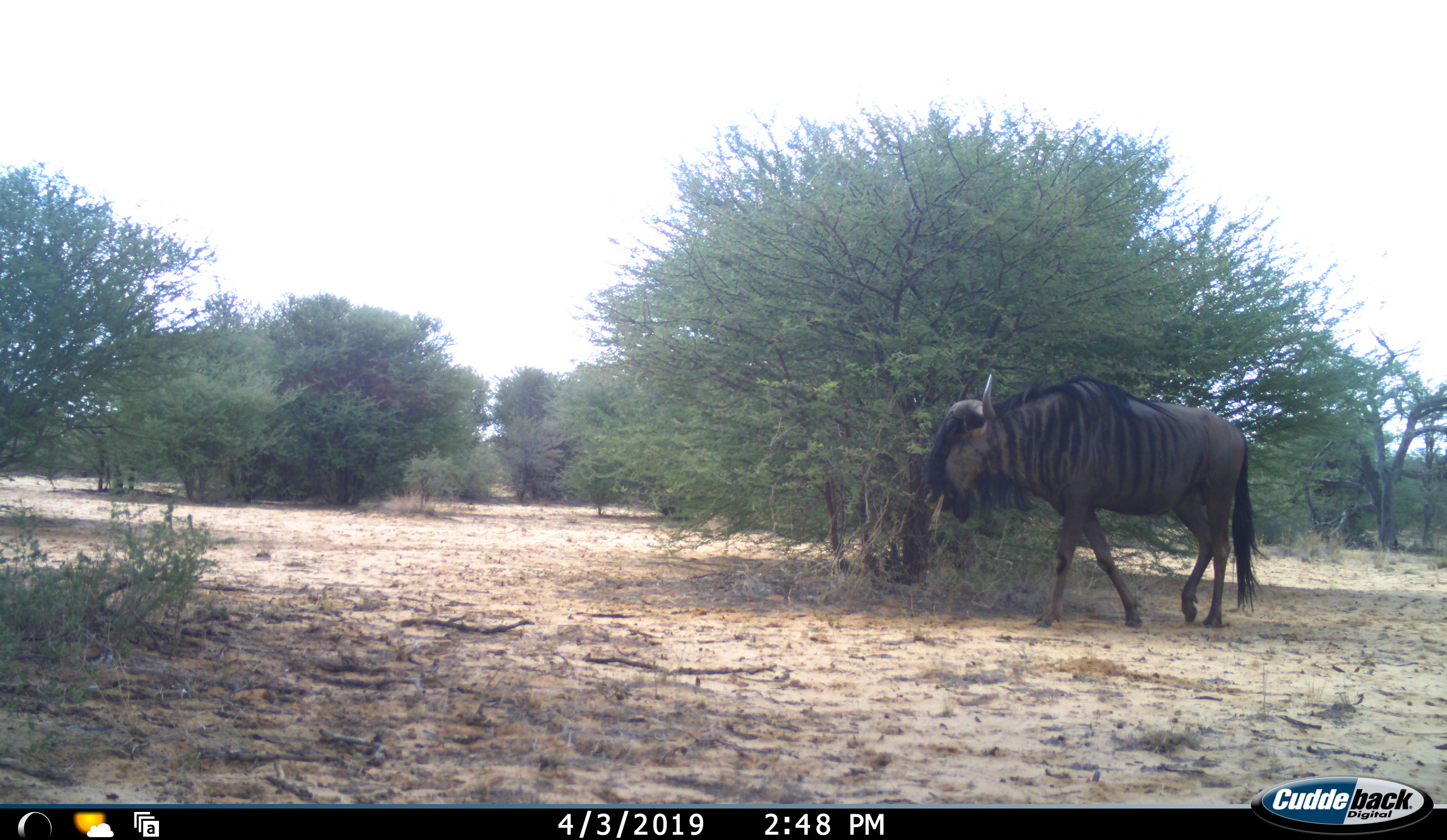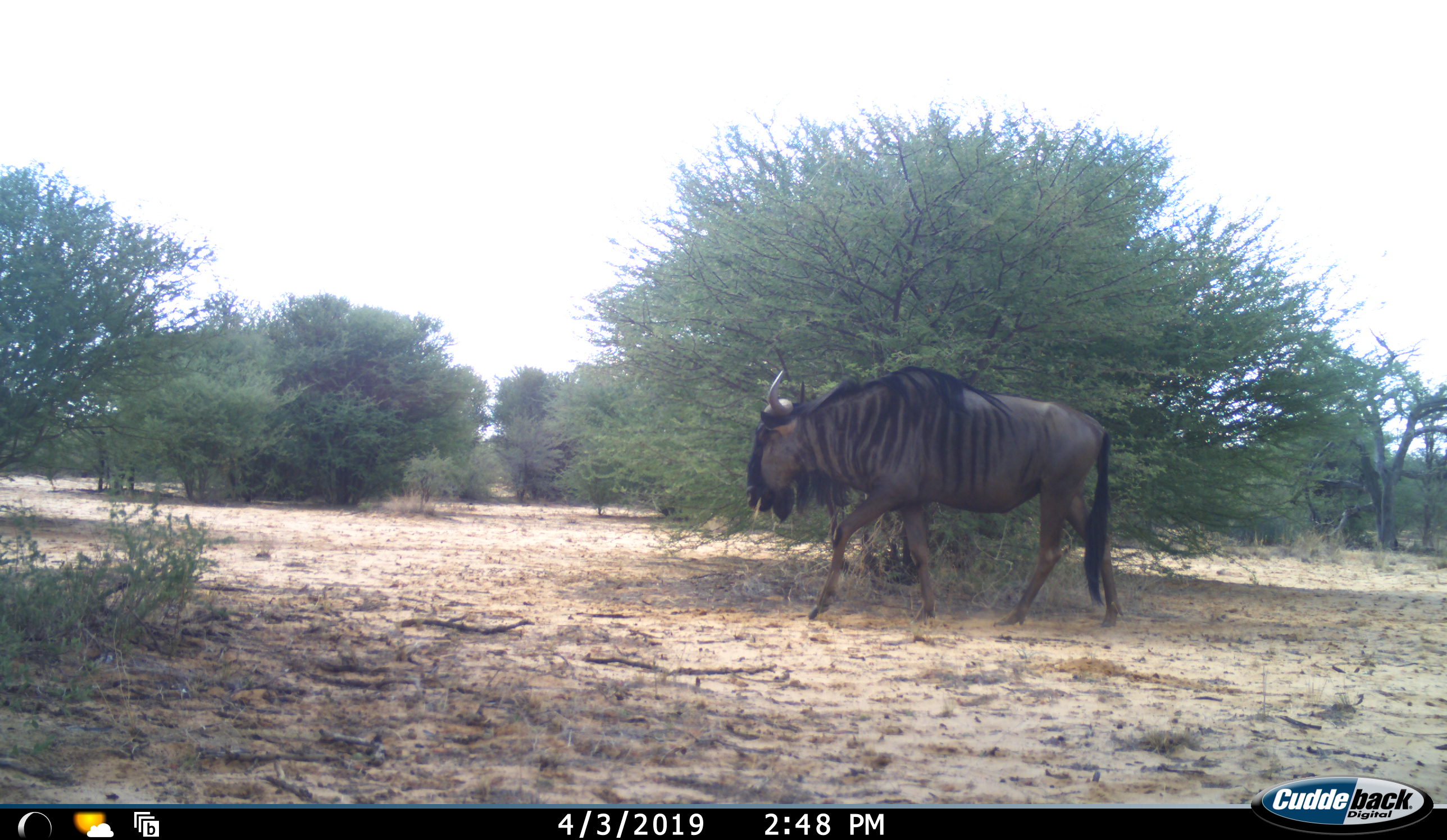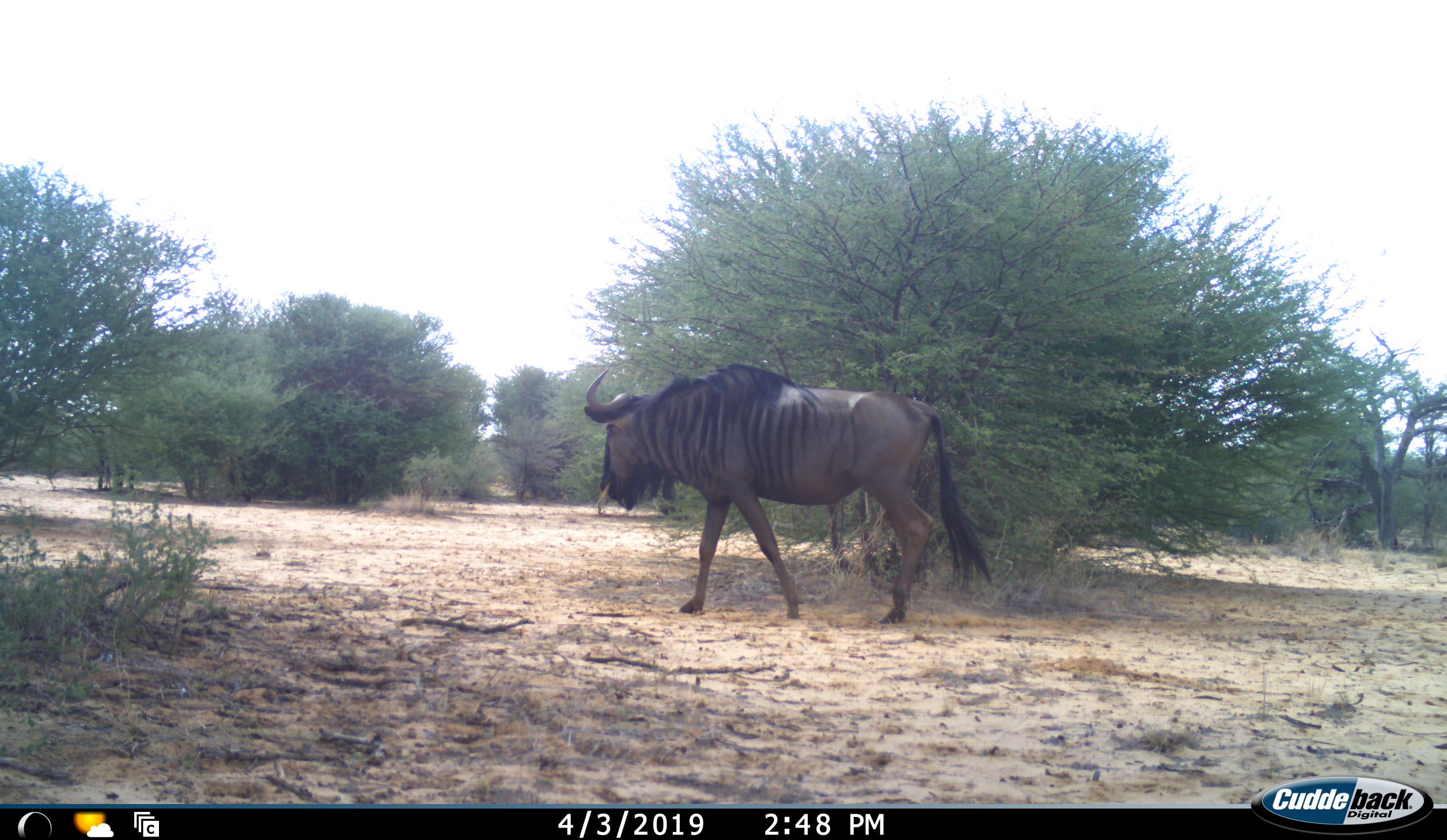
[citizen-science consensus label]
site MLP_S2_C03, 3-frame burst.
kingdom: Animalia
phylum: Chordata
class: Mammalia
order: Artiodactyla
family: Bovidae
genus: Connochaetes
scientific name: Connochaetes taurinus taurinus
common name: blue wildebeest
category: wildebeestblue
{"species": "wildebeestblue (blue wildebeest) (Connochaetes taurinus taurinus)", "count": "1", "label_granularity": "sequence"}